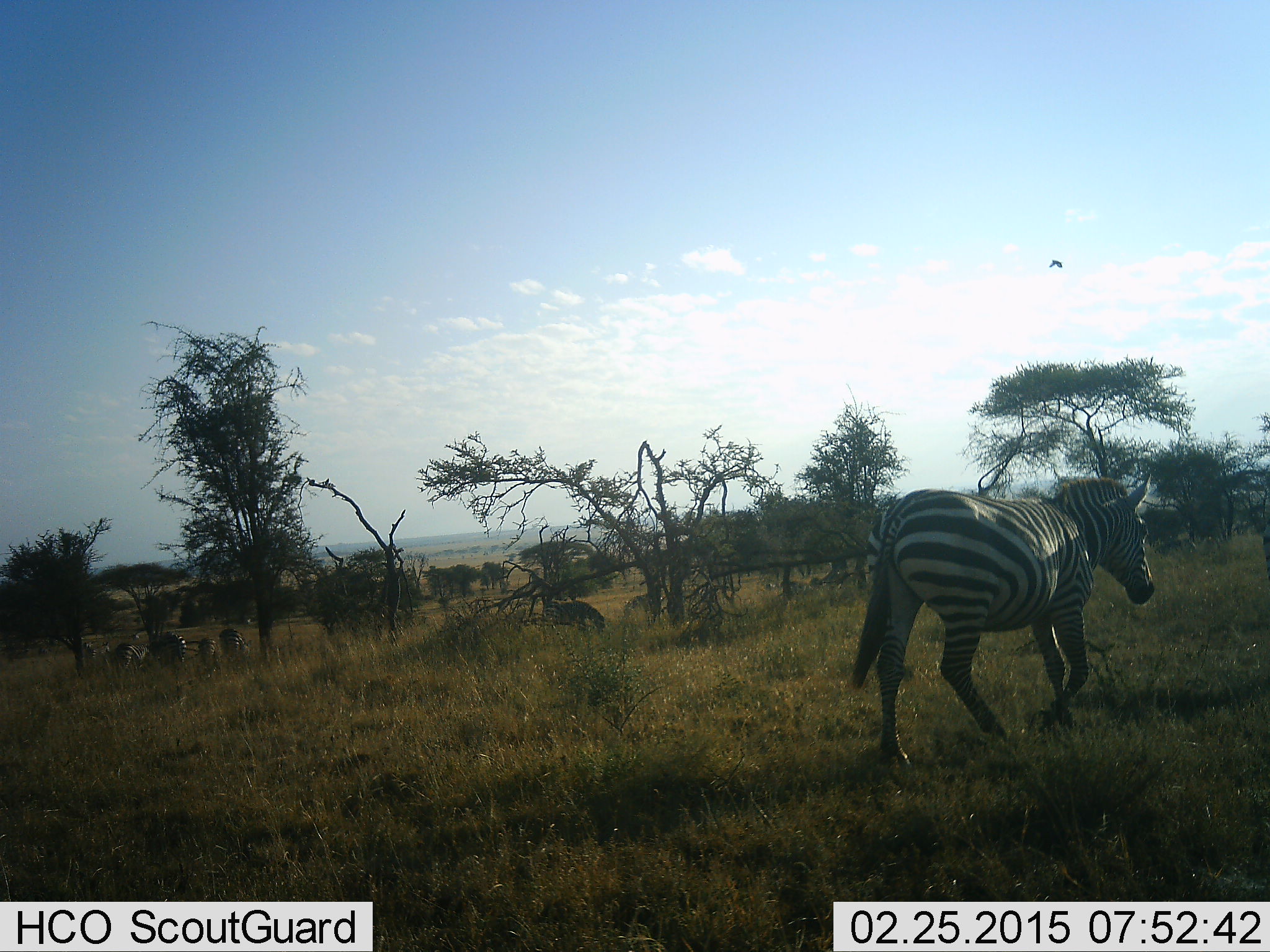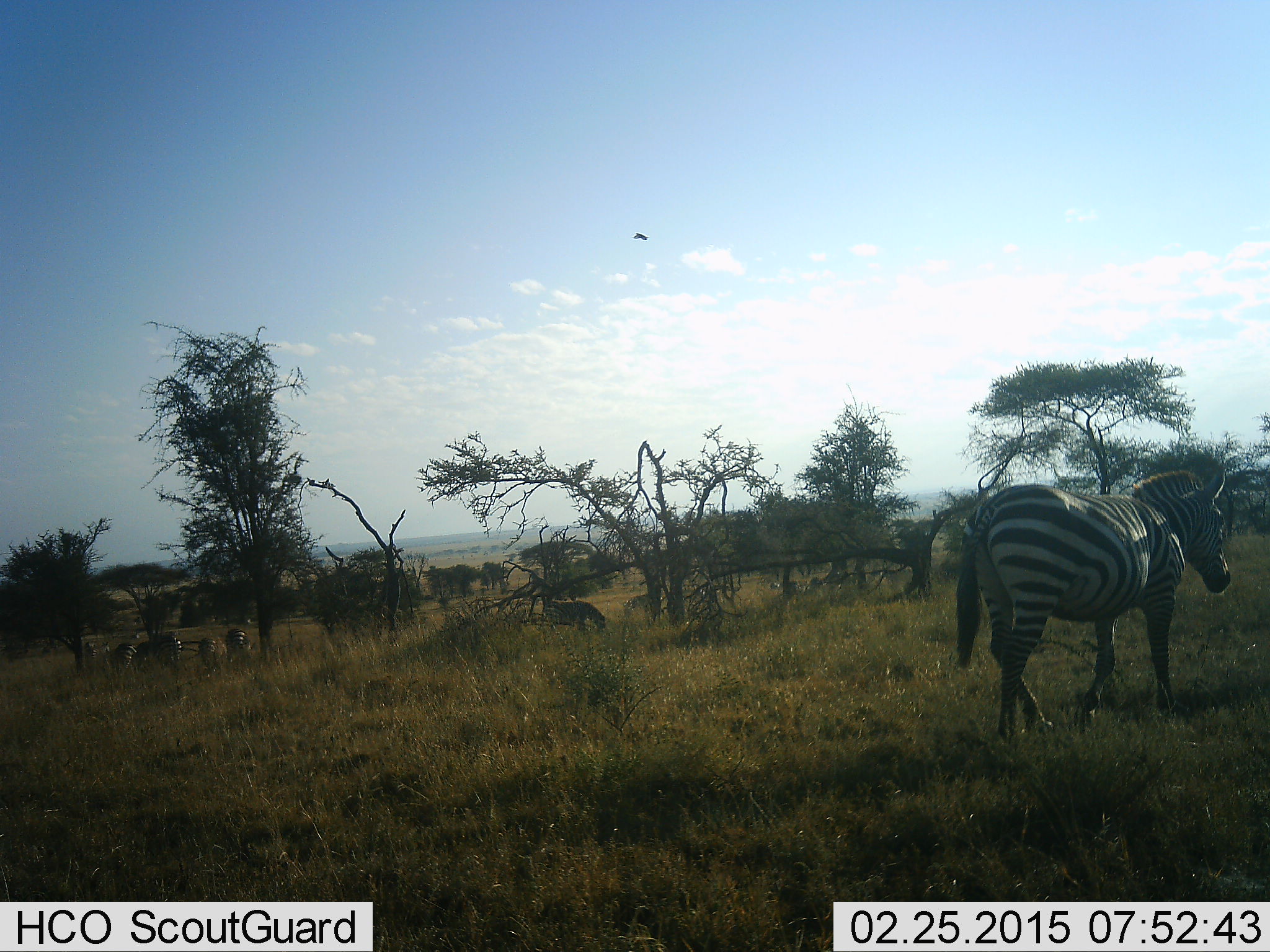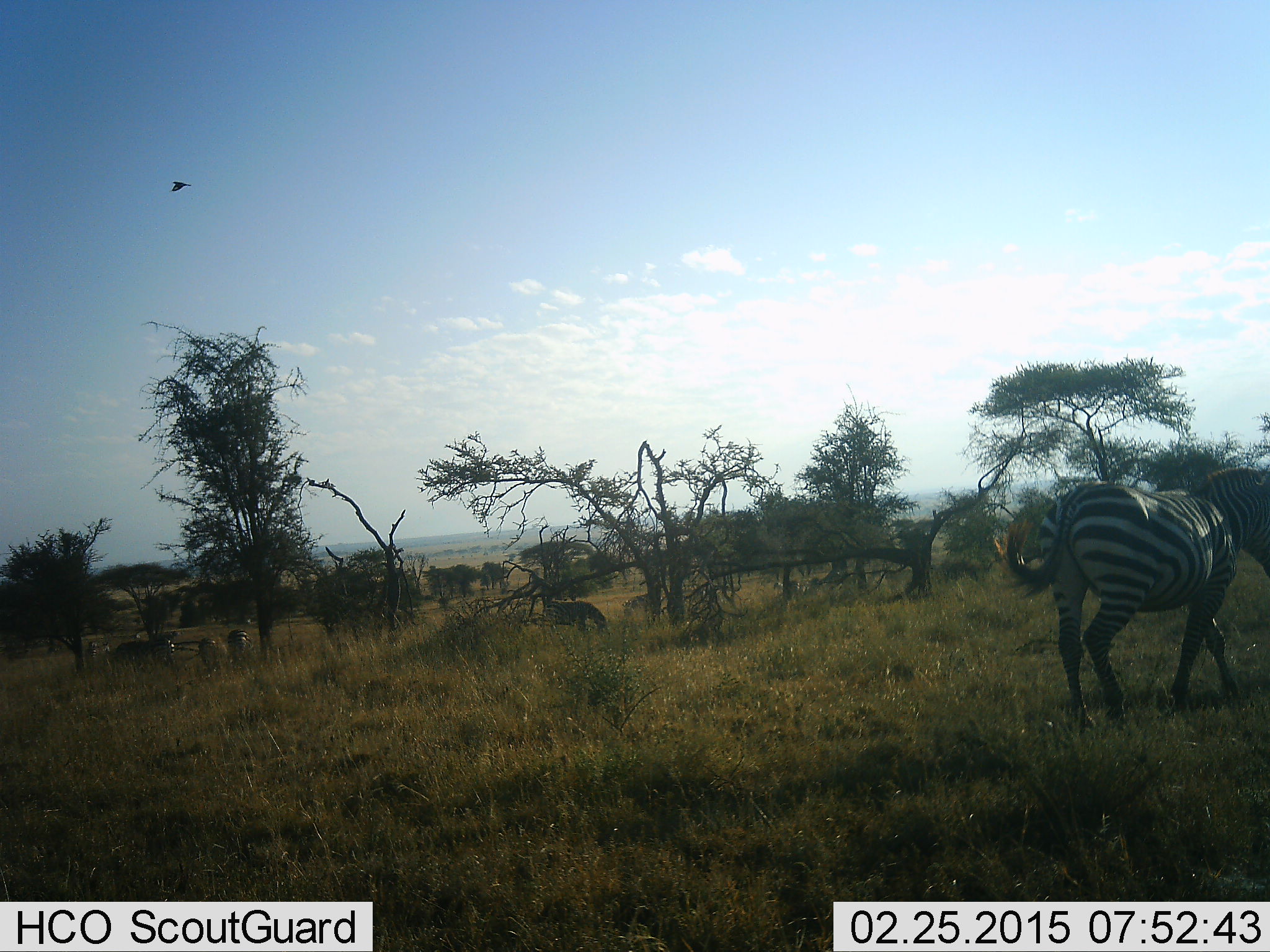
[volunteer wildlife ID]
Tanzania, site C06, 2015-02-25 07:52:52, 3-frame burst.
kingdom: Animalia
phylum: Chordata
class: Aves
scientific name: Aves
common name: bird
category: otherbird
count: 1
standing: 0%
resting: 0%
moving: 100%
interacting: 0%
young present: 0%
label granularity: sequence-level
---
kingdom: Animalia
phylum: Chordata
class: Mammalia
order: Perissodactyla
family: Equidae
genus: Equus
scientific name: Equus quagga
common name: plains zebra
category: zebra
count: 6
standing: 56%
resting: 0%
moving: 78%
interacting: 0%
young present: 0%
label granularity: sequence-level